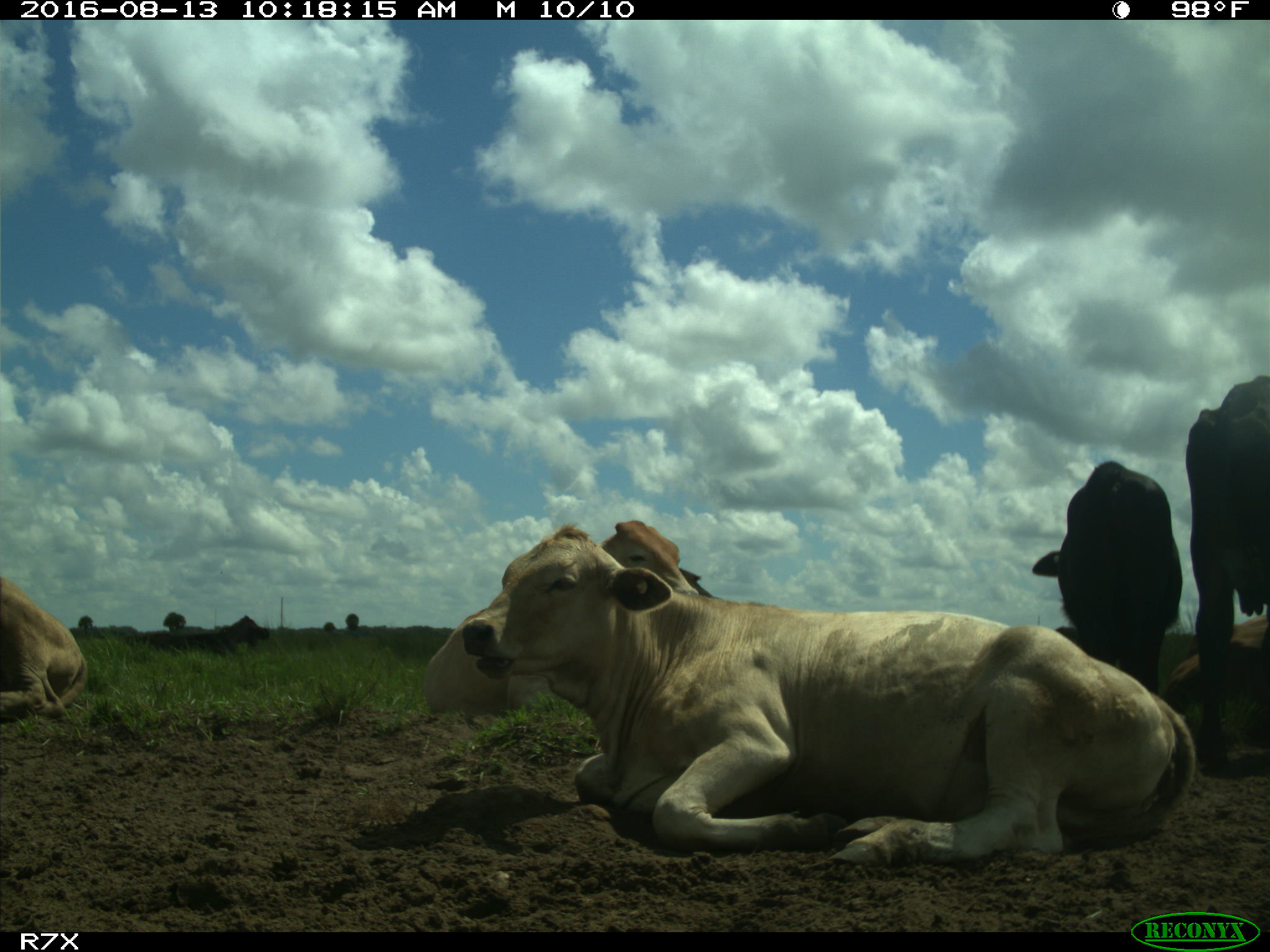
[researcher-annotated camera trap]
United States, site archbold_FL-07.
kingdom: Animalia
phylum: Chordata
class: Mammalia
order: Artiodactyla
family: Bovidae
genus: Bos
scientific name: Bos taurus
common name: domestic cow